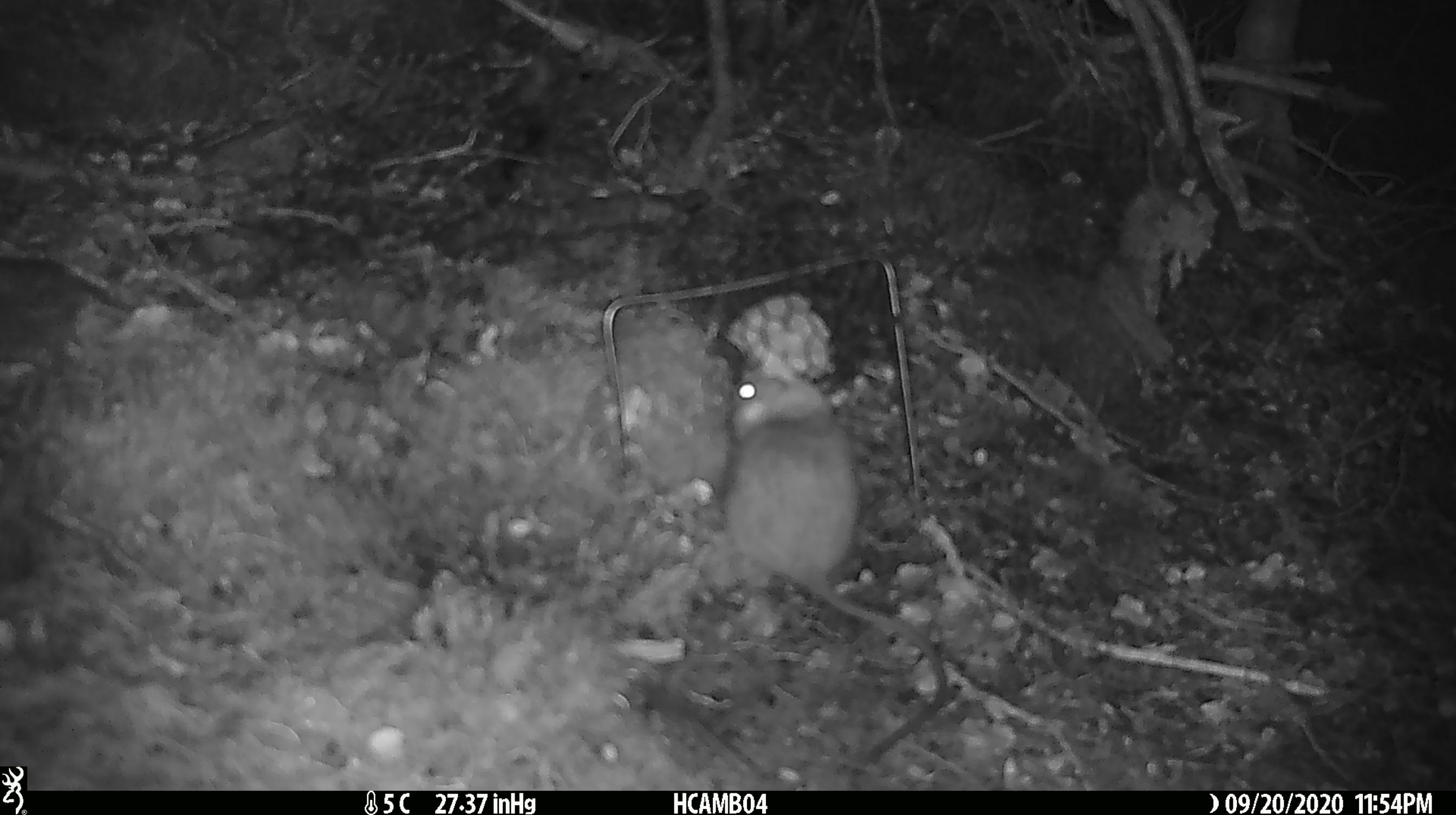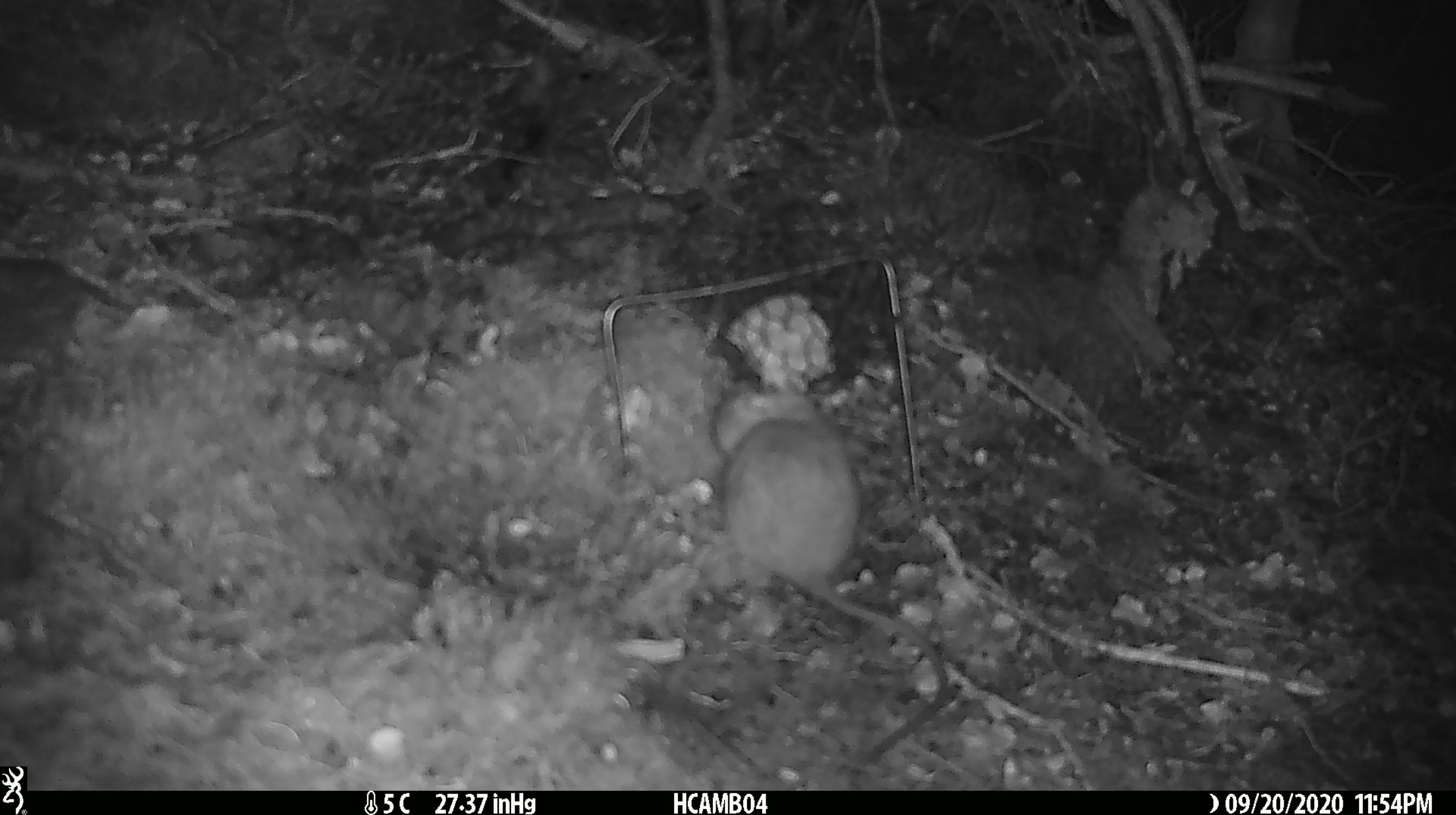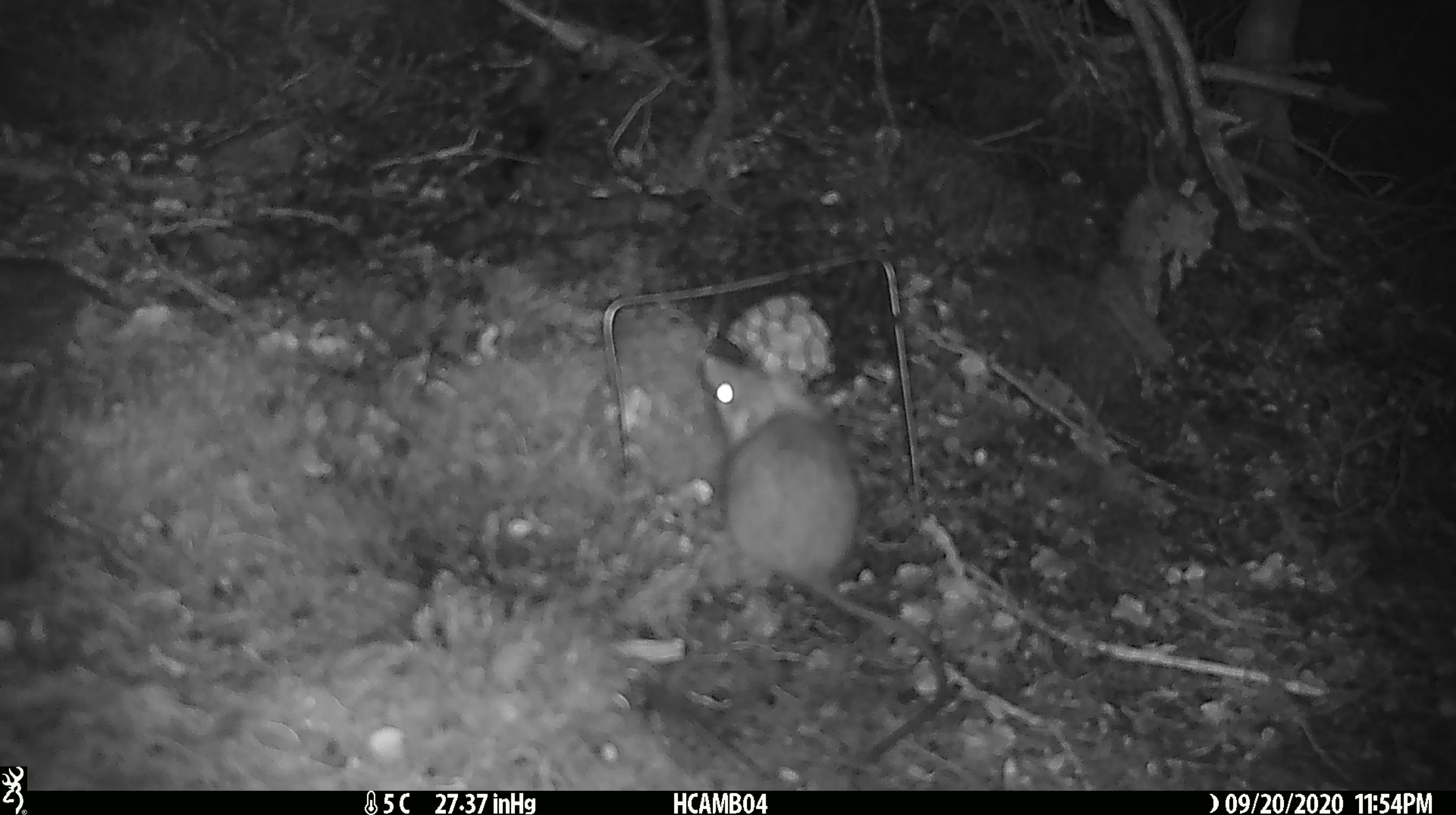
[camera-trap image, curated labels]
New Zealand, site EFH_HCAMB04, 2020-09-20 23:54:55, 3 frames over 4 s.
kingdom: Animalia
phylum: Chordata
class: Mammalia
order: Rodentia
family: Muridae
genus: Rattus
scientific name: Rattus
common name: rat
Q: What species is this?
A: Rat (Rattus).